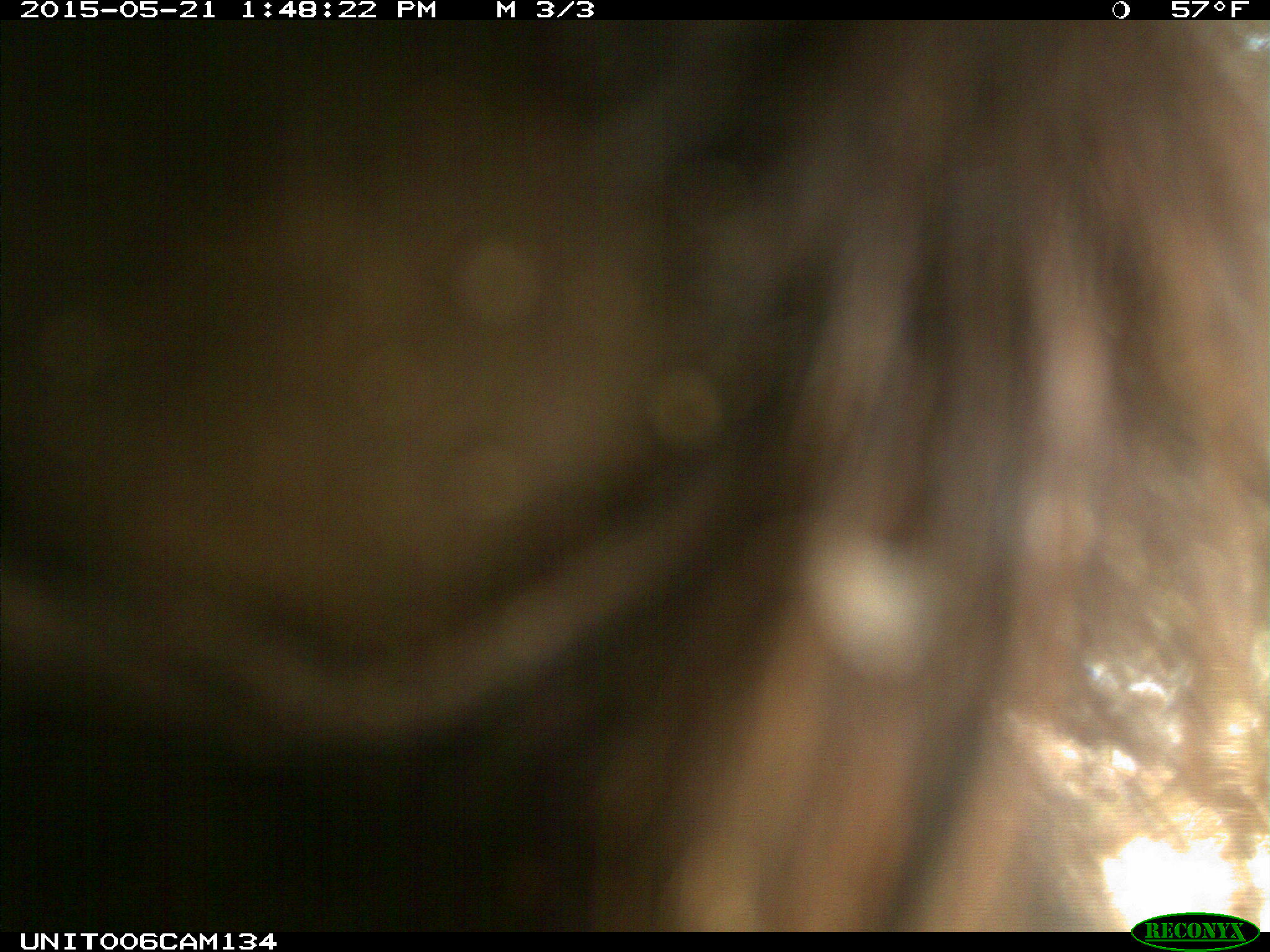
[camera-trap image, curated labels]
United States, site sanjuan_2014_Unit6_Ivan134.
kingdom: Animalia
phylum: Chordata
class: Mammalia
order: Carnivora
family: Ursidae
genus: Ursus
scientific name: Ursus americanus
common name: american black bear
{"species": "Ursus americanus (american black bear)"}